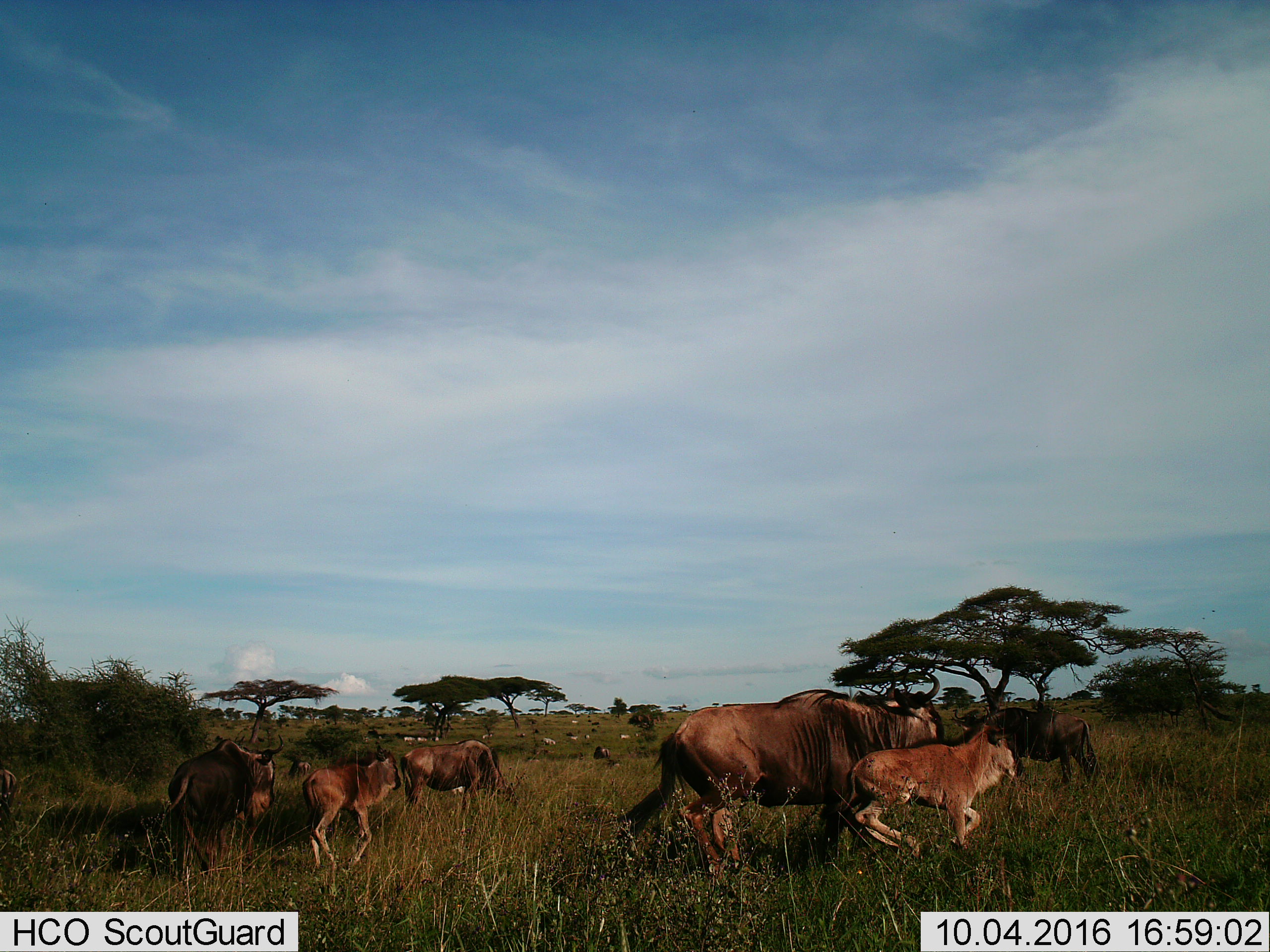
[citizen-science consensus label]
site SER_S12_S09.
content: unidentified animal